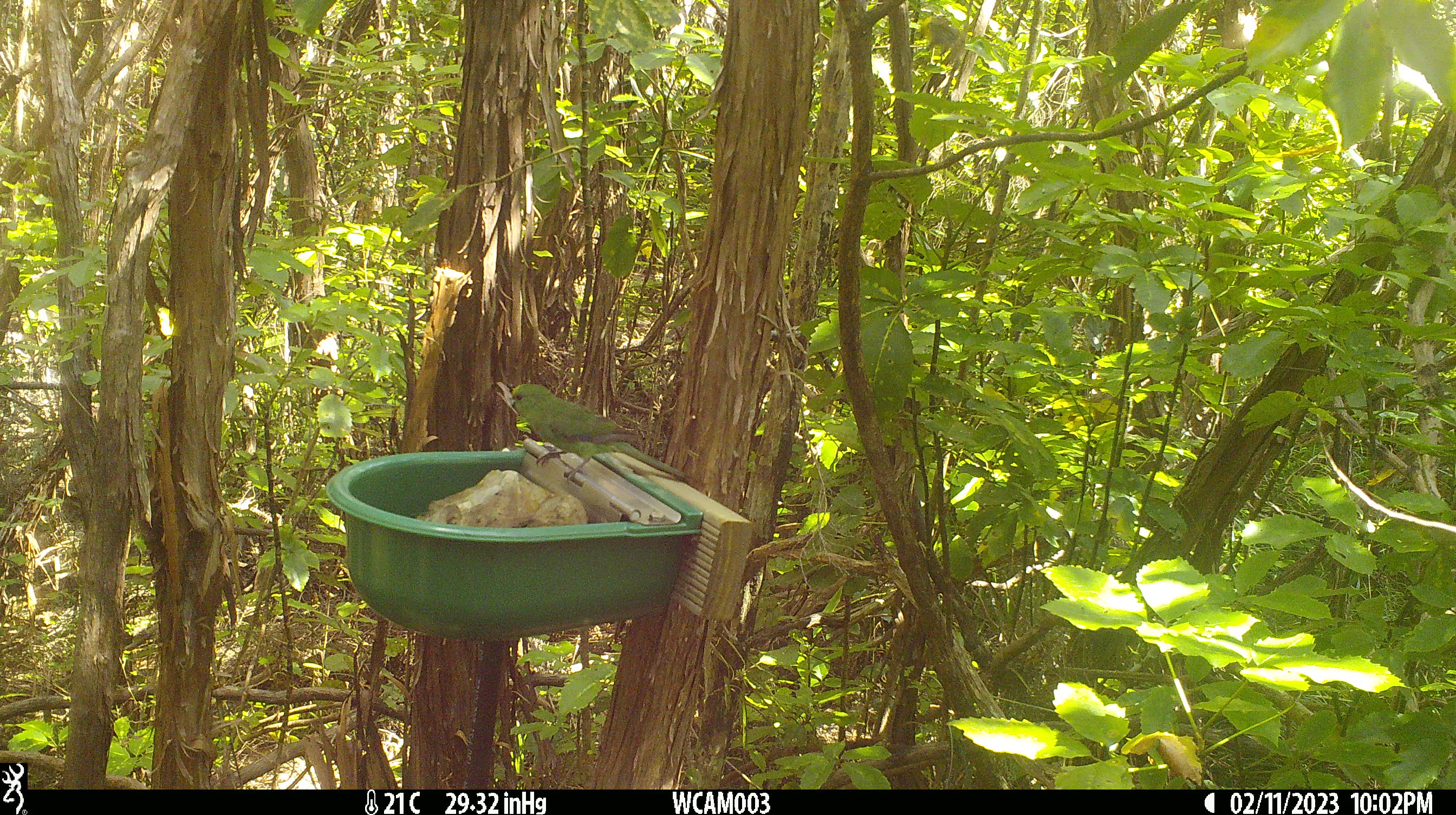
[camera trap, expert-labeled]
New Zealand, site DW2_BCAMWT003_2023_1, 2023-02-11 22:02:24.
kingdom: Animalia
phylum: Chordata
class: Aves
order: Psittaciformes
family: Psittaculidae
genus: Cyanoramphus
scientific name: Cyanoramphus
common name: parakeet